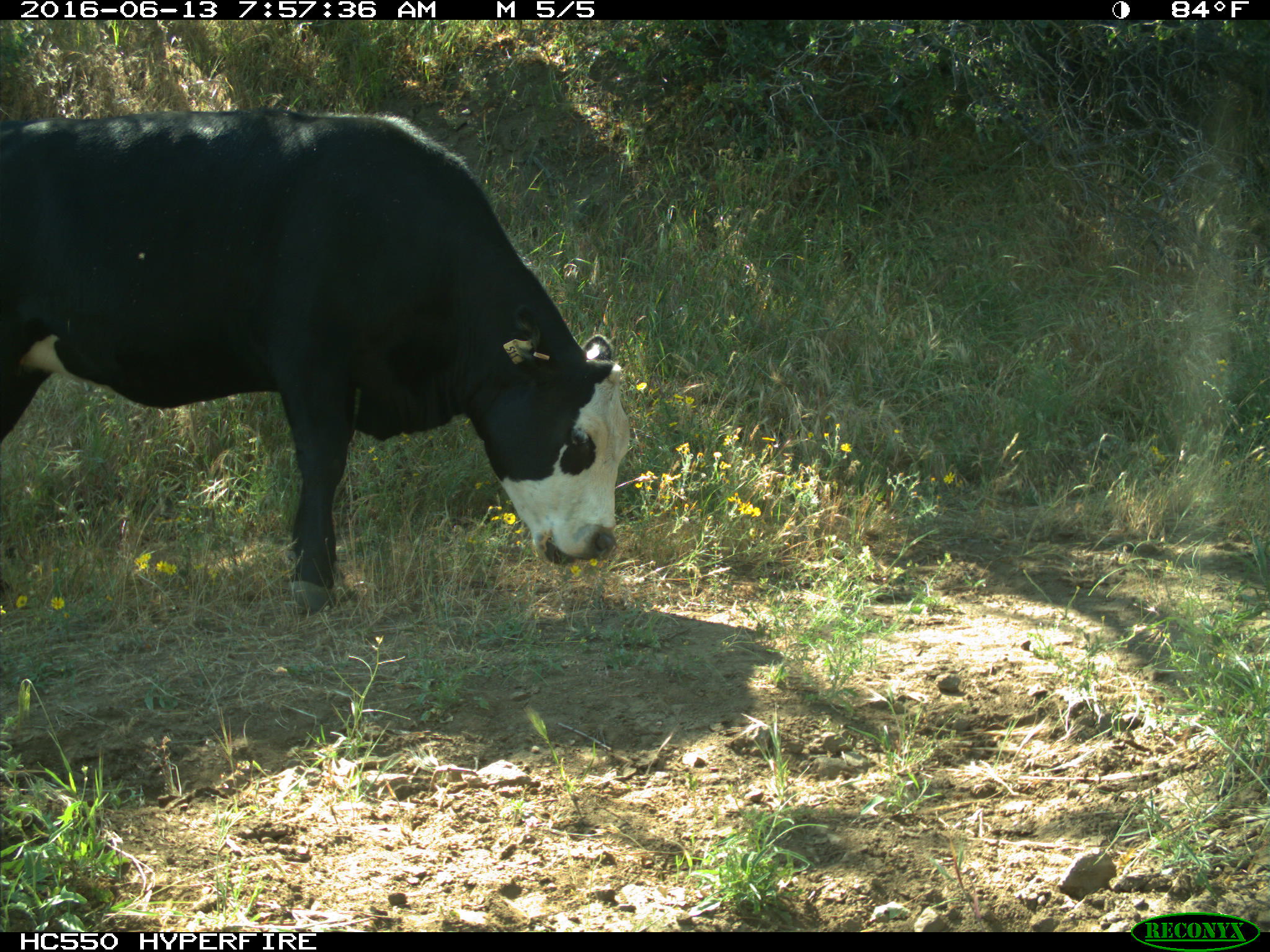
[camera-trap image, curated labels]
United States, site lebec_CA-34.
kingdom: Animalia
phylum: Chordata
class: Mammalia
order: Artiodactyla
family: Bovidae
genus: Bos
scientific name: Bos taurus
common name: domestic cow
Bos taurus (domestic cow).